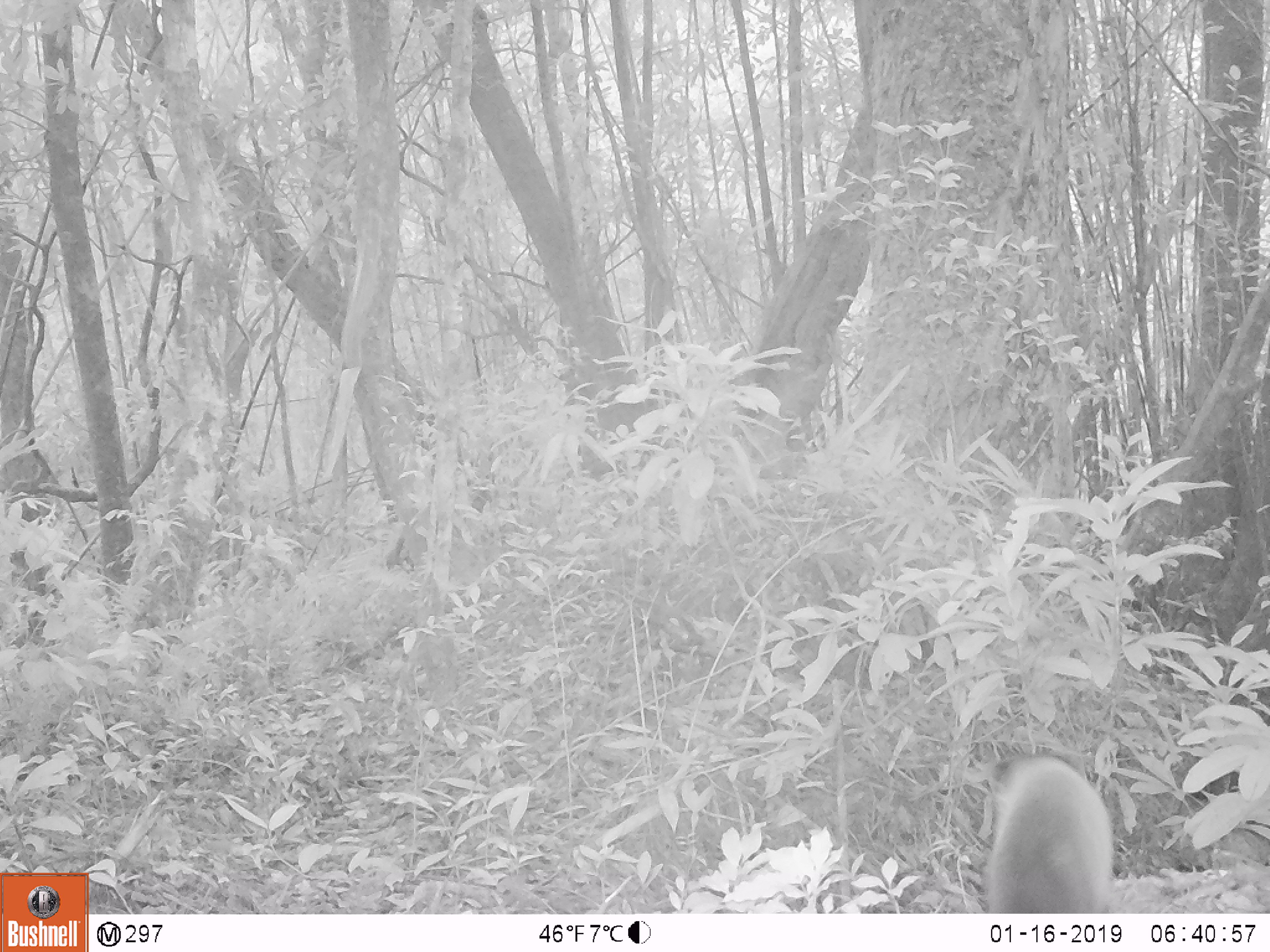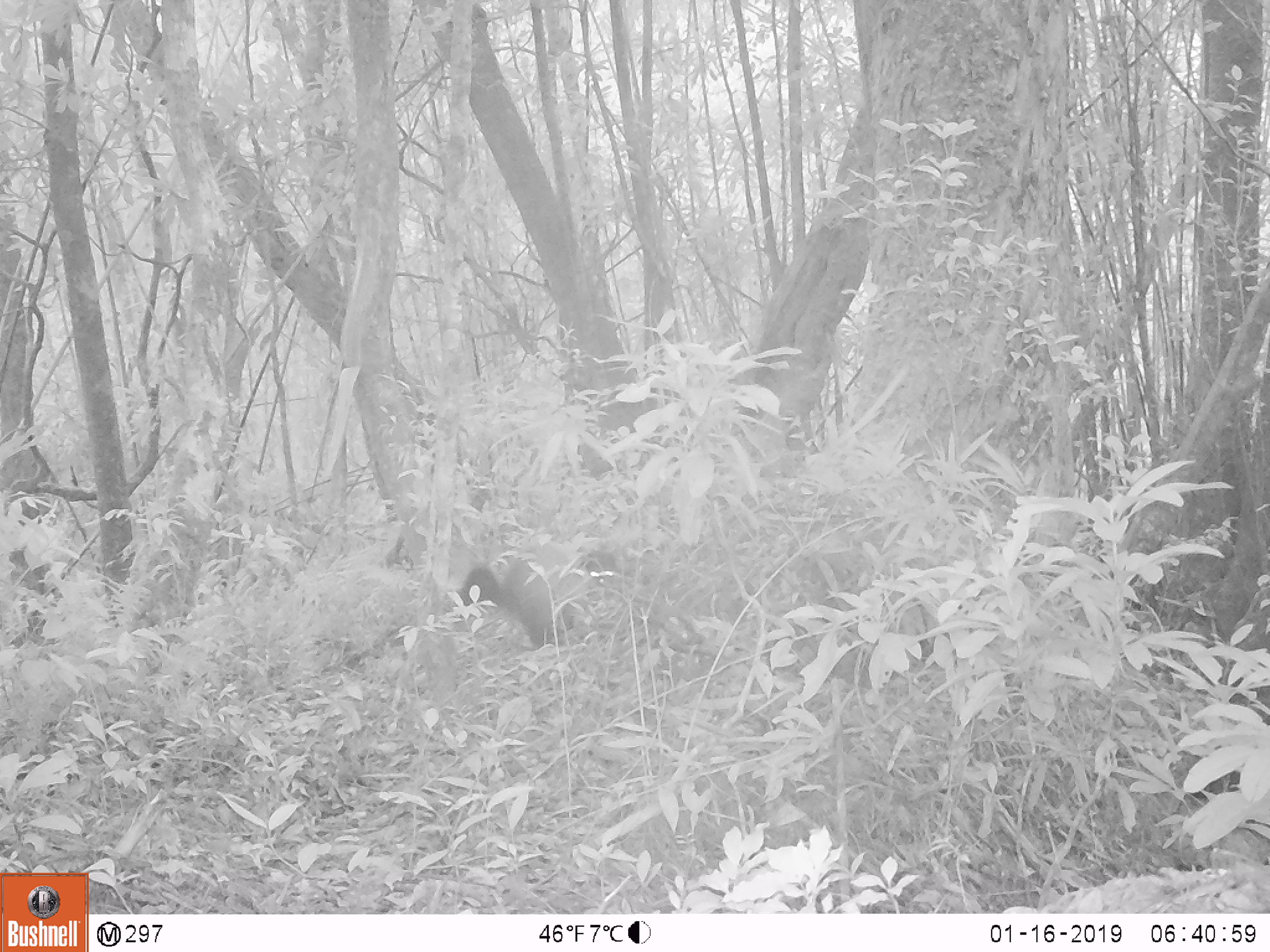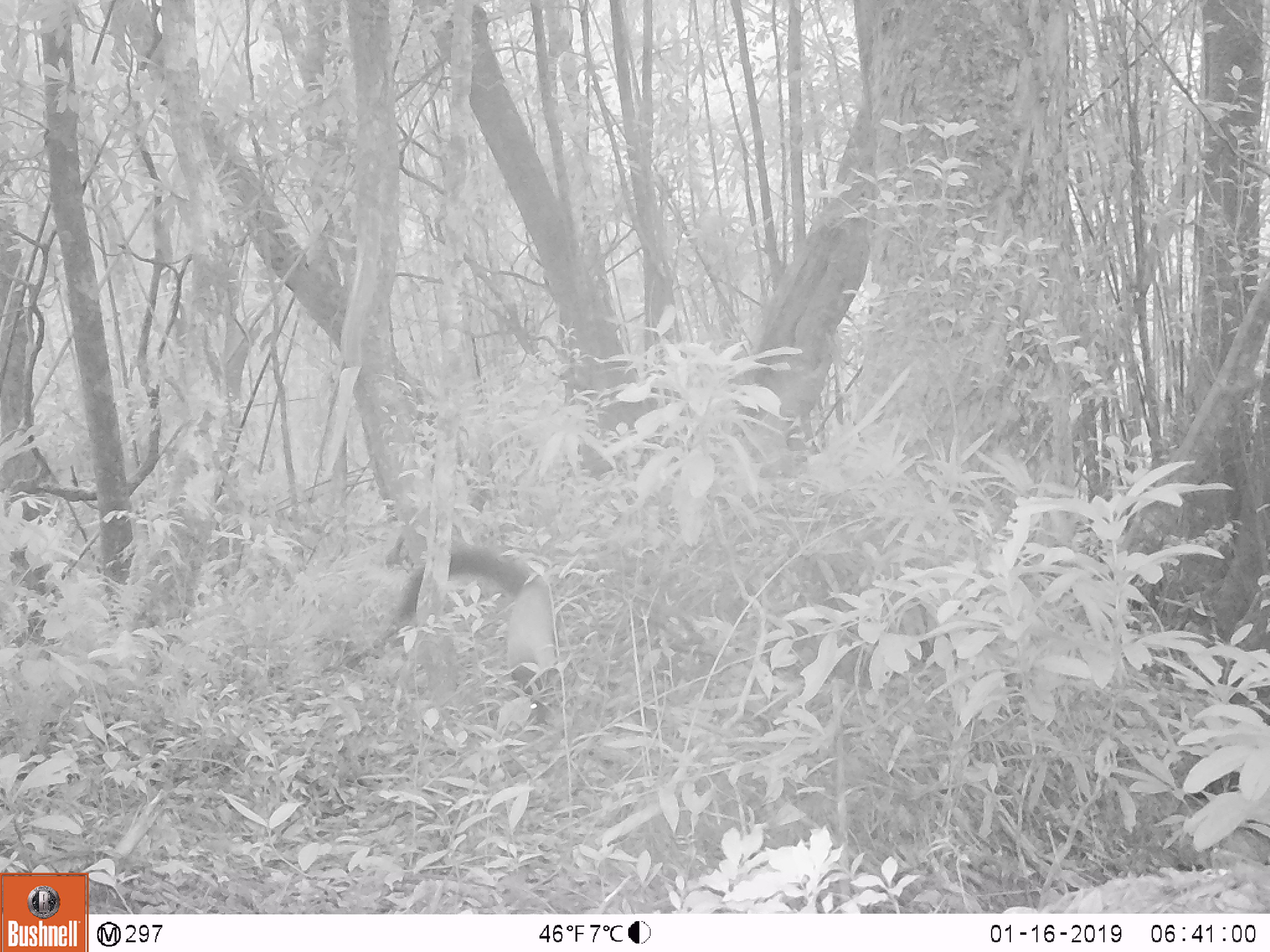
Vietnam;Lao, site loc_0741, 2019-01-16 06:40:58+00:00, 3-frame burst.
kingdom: Animalia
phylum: Chordata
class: Mammalia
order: Carnivora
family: Mustelidae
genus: Martes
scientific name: Martes flavigula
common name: yellow-throated marten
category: yellow throated marten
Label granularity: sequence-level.